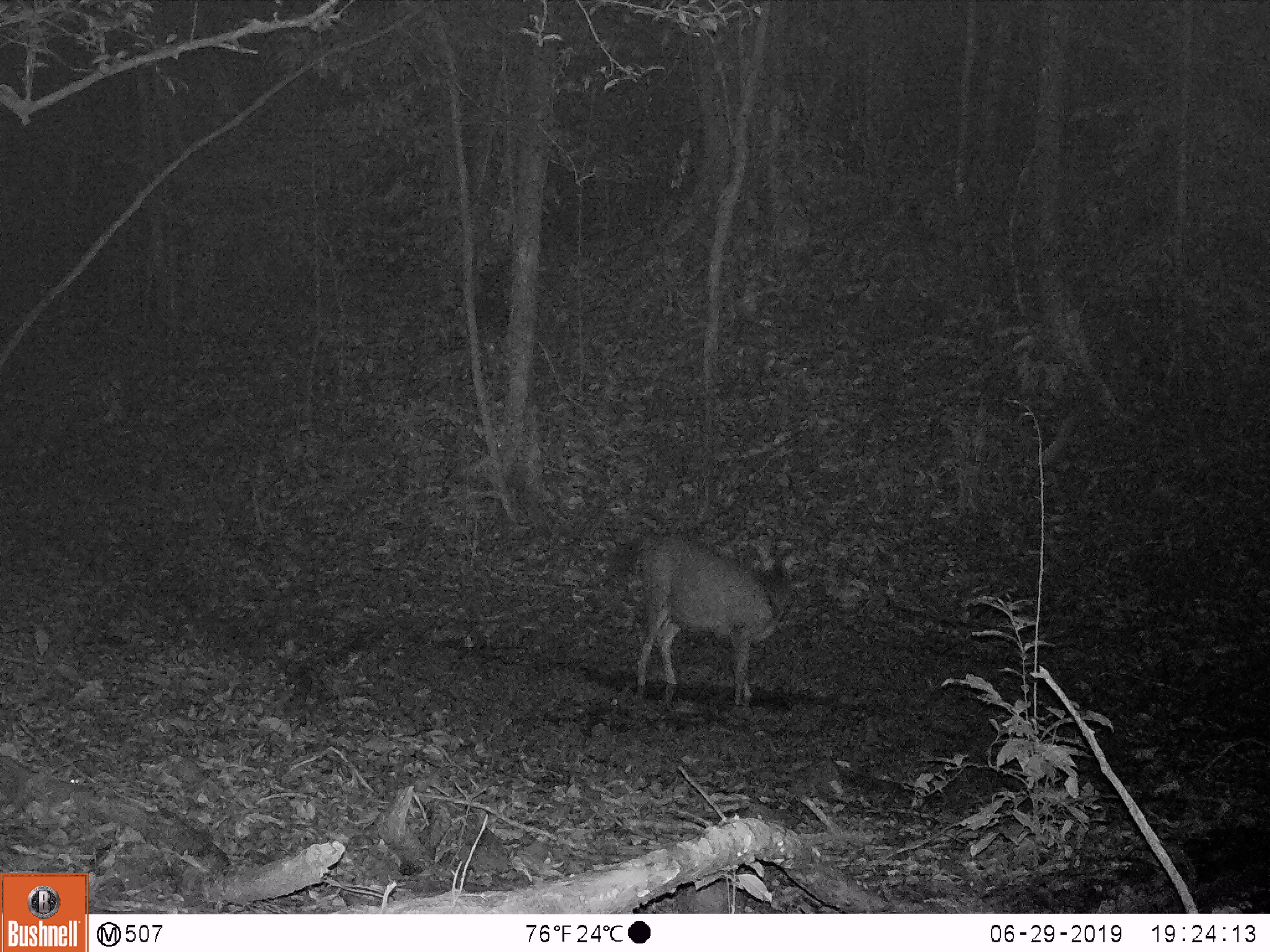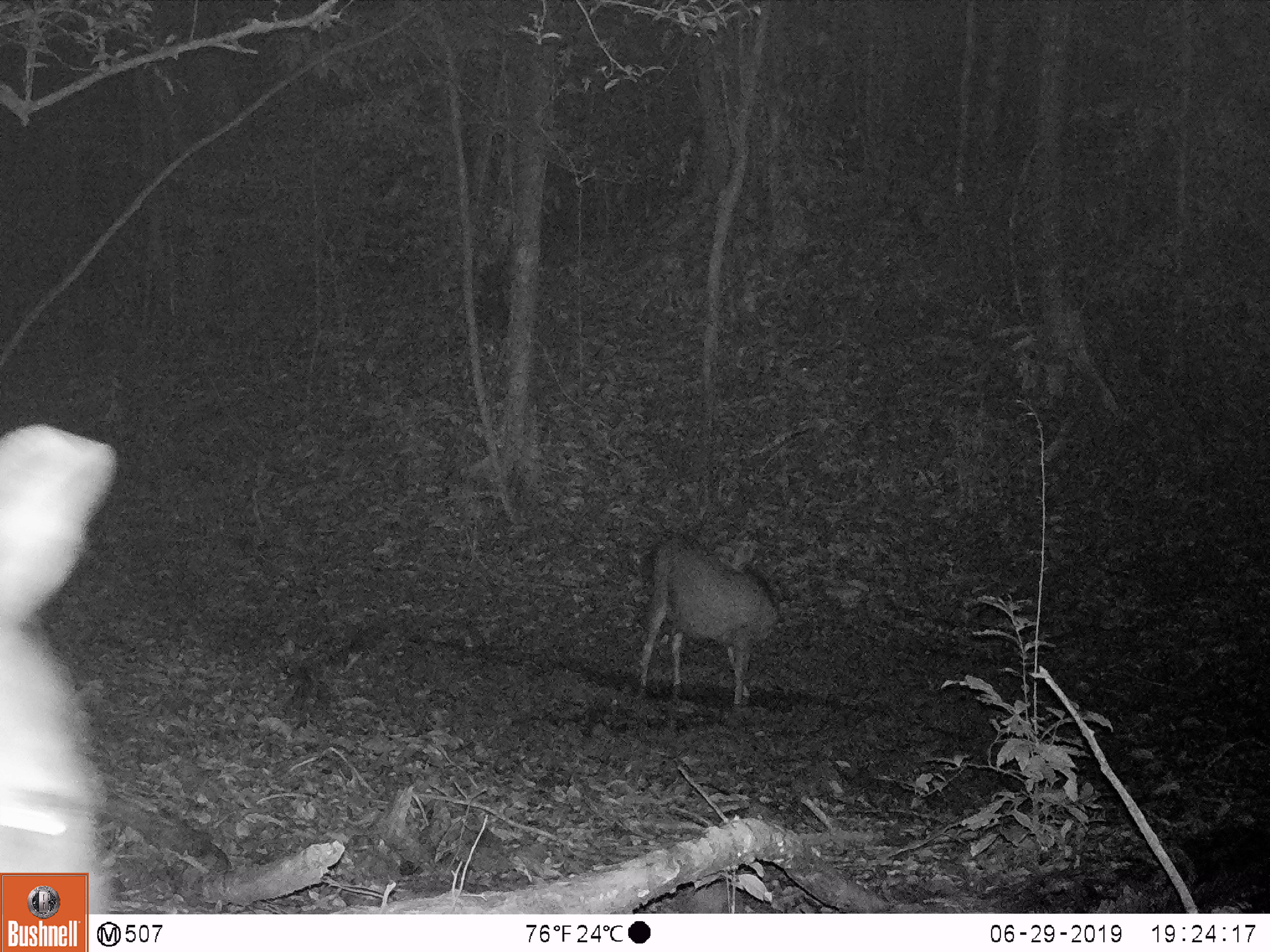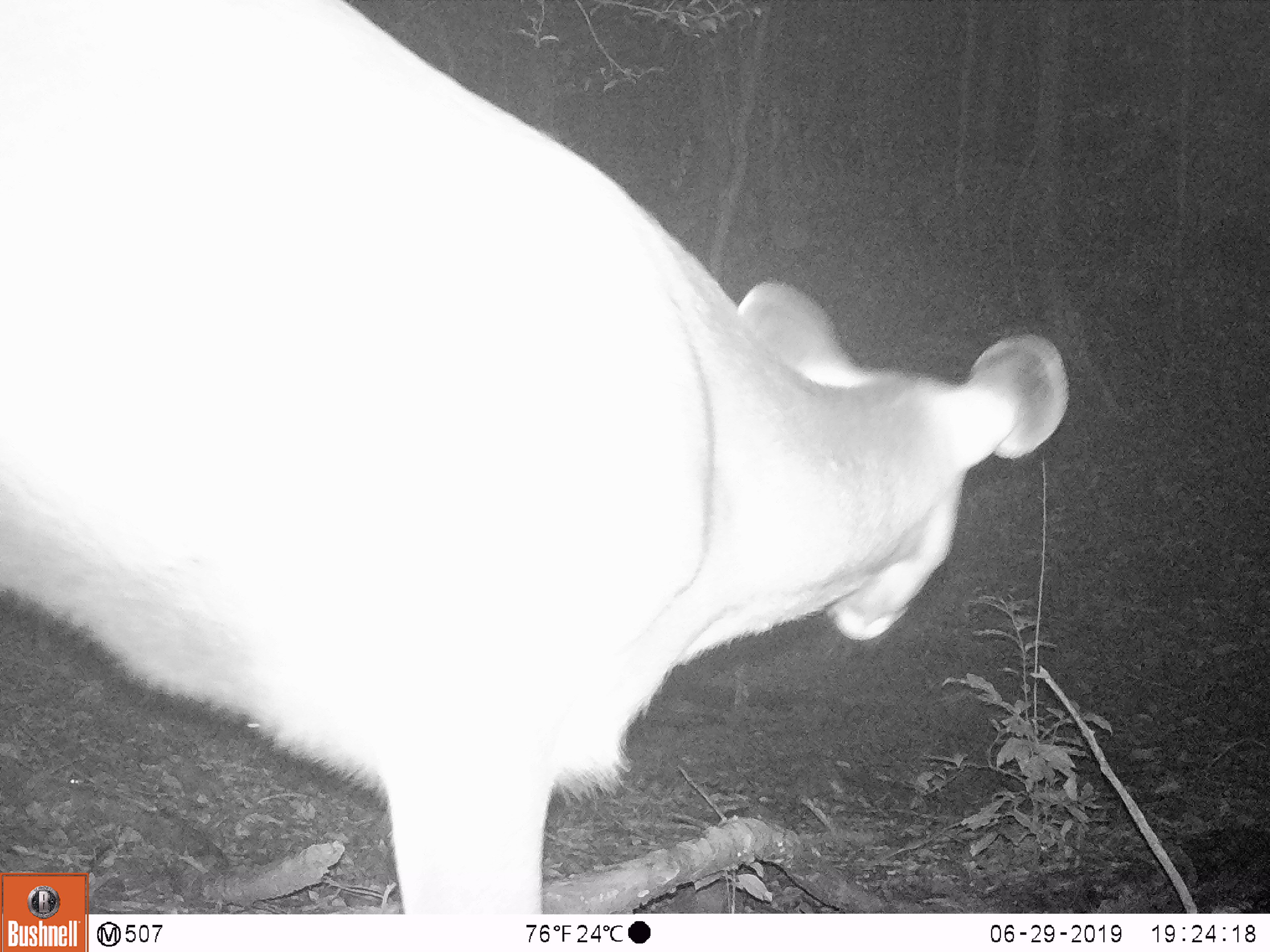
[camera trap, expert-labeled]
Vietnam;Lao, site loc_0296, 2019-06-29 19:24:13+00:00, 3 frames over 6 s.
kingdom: Animalia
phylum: Chordata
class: Mammalia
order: Artiodactyla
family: Cervidae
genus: Rusa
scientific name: Rusa unicolor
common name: sambar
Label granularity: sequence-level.